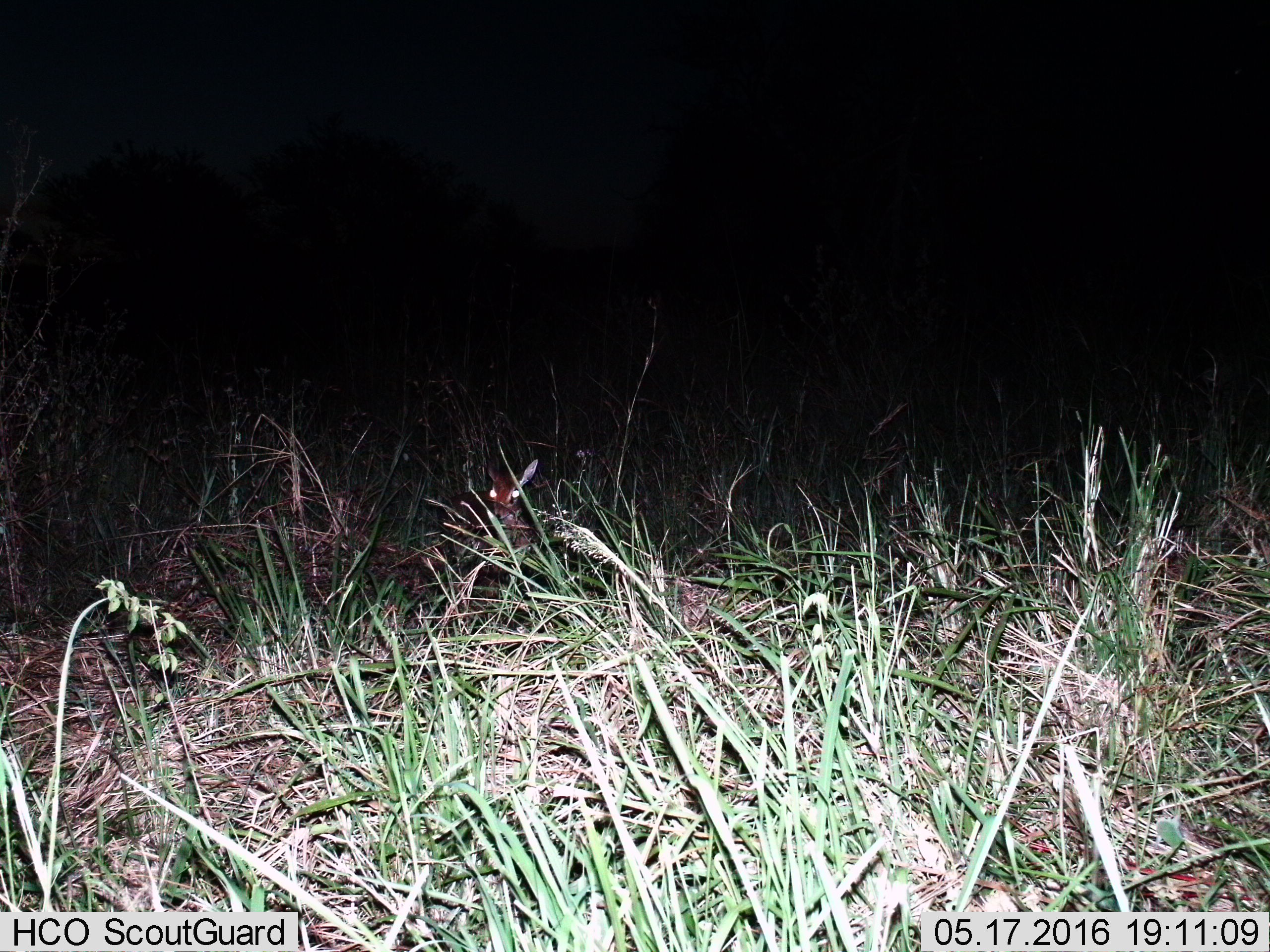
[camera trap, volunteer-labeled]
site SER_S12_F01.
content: unidentified animal